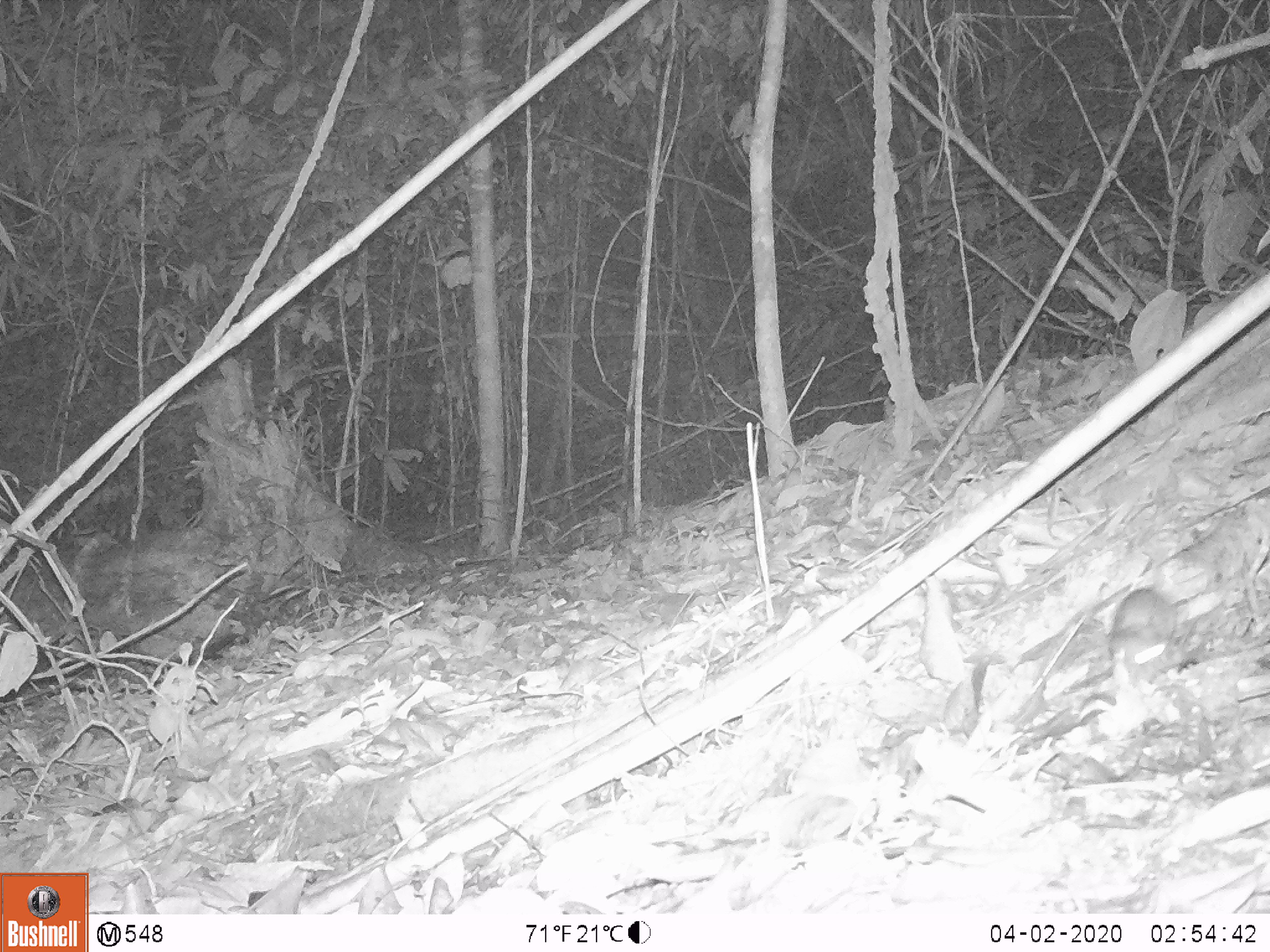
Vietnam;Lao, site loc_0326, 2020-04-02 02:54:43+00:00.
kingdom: Animalia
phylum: Chordata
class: Mammalia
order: Rodentia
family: Muridae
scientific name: Muridae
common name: old-world mice and rats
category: unidentified murid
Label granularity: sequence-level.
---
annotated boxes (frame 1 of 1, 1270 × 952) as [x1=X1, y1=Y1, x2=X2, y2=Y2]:
unidentified murid: [x1=1108, y1=587, x2=1203, y2=686]